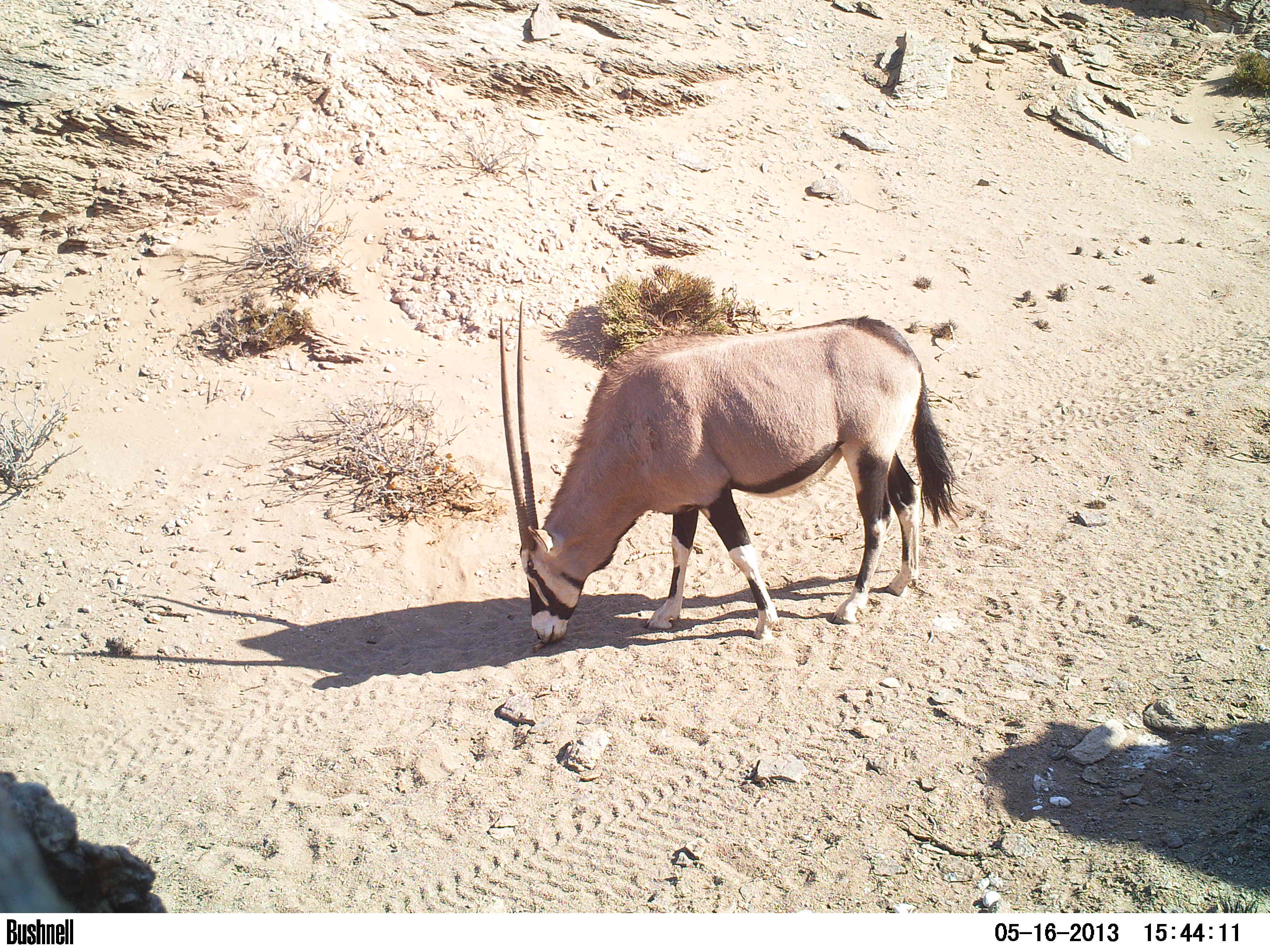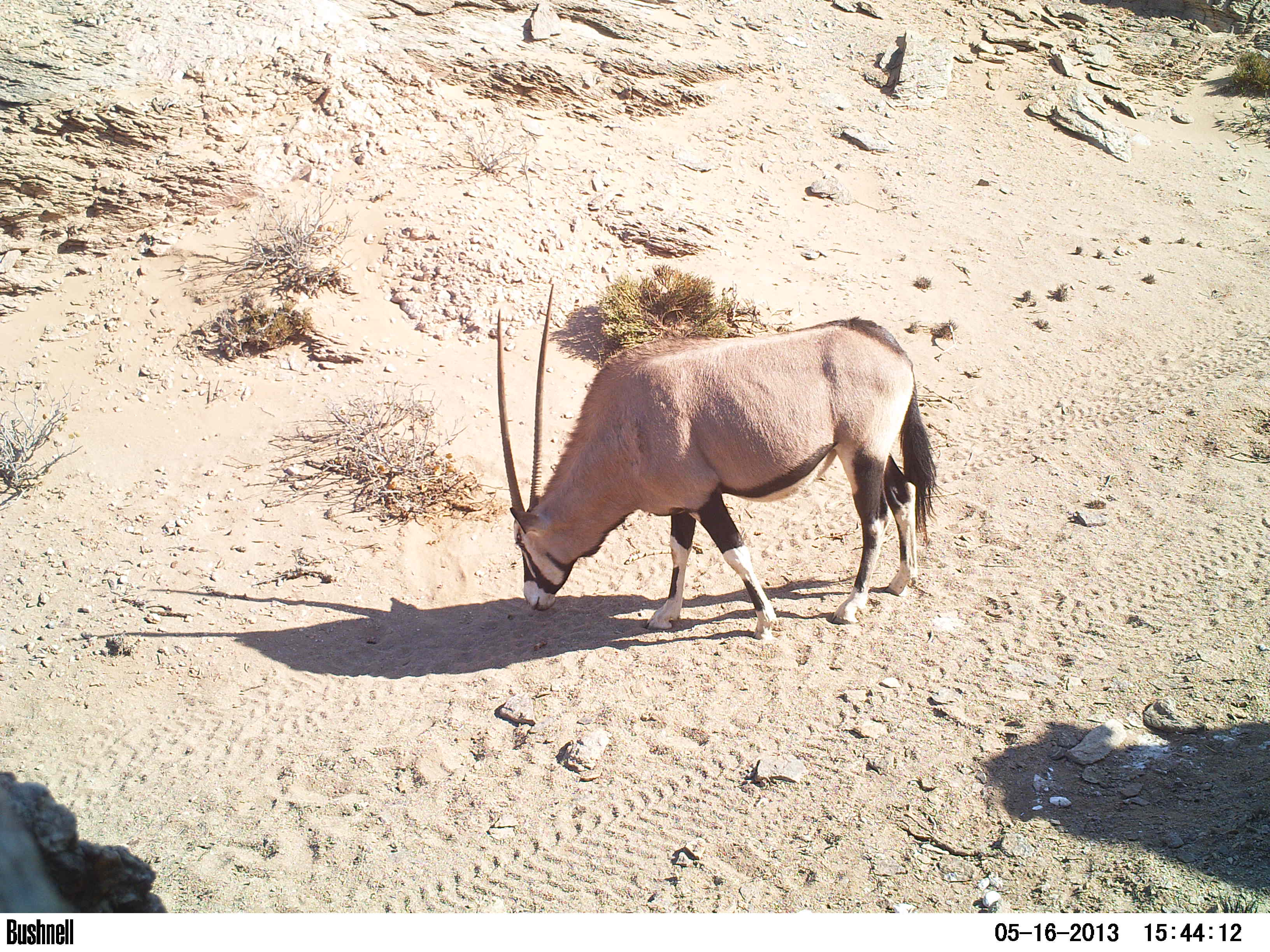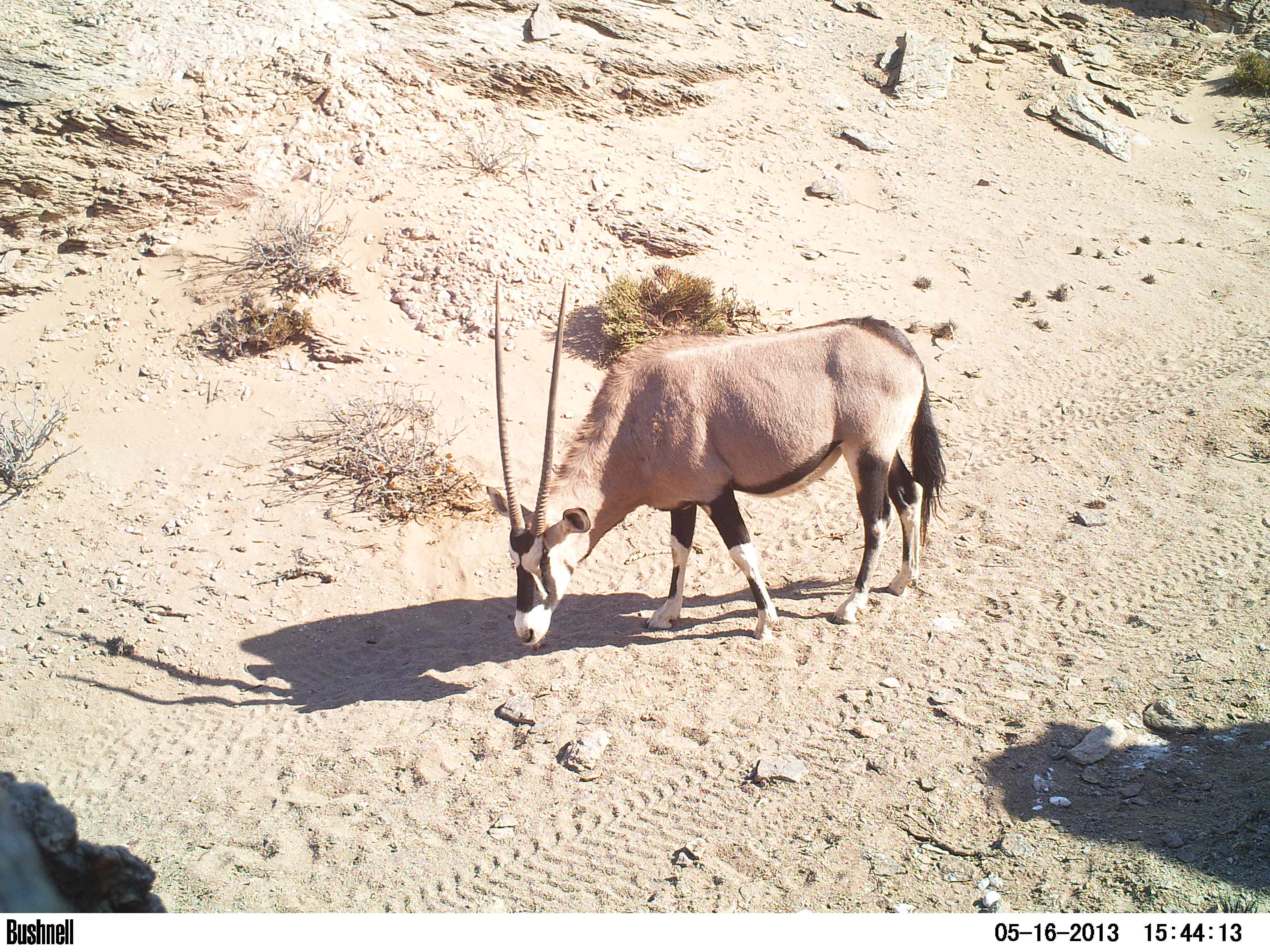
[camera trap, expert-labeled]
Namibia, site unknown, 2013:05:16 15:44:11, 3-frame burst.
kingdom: Animalia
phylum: Chordata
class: Mammalia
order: Artiodactyla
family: Bovidae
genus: Oryx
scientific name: Oryx gazella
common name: gemsbok